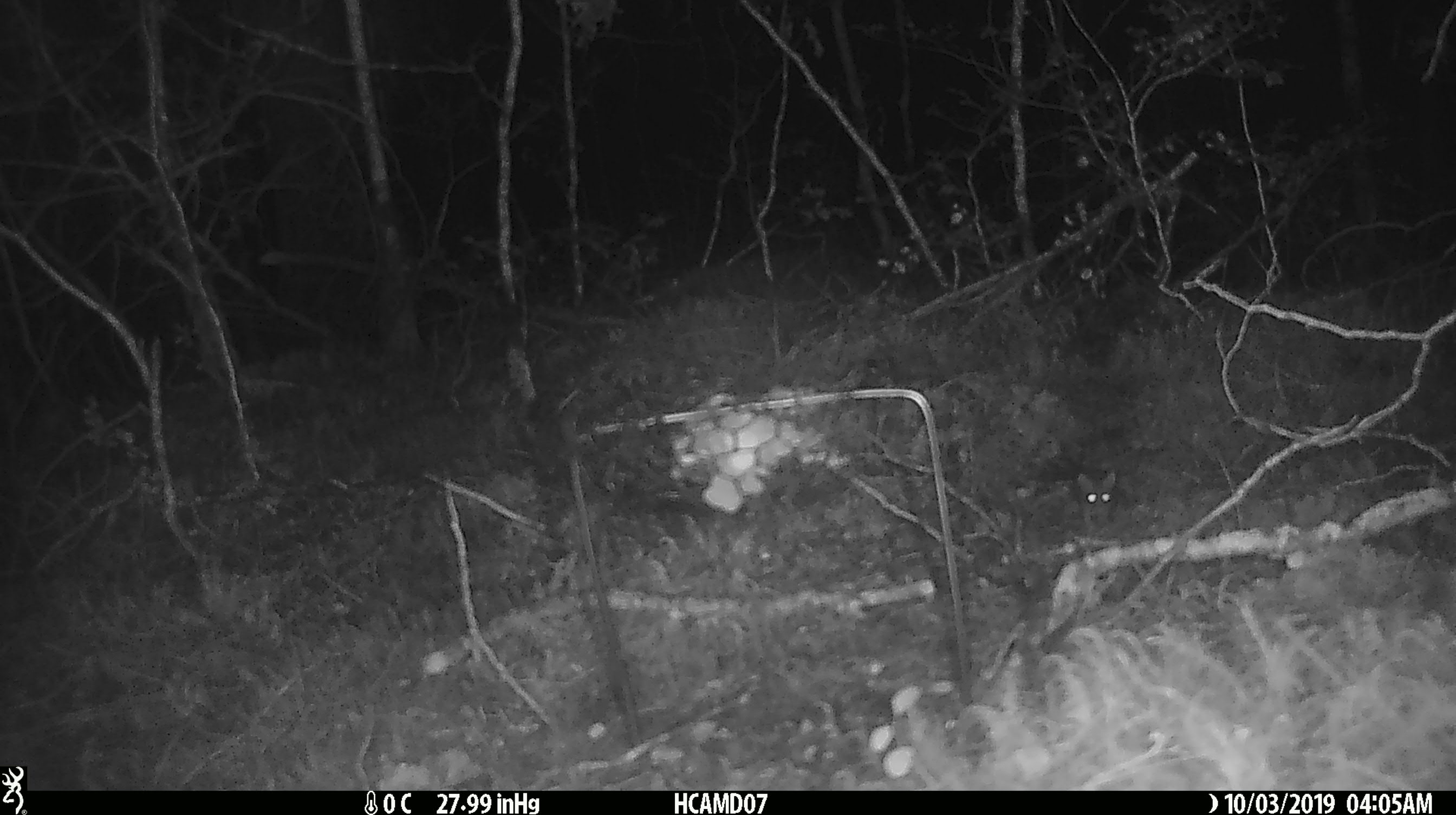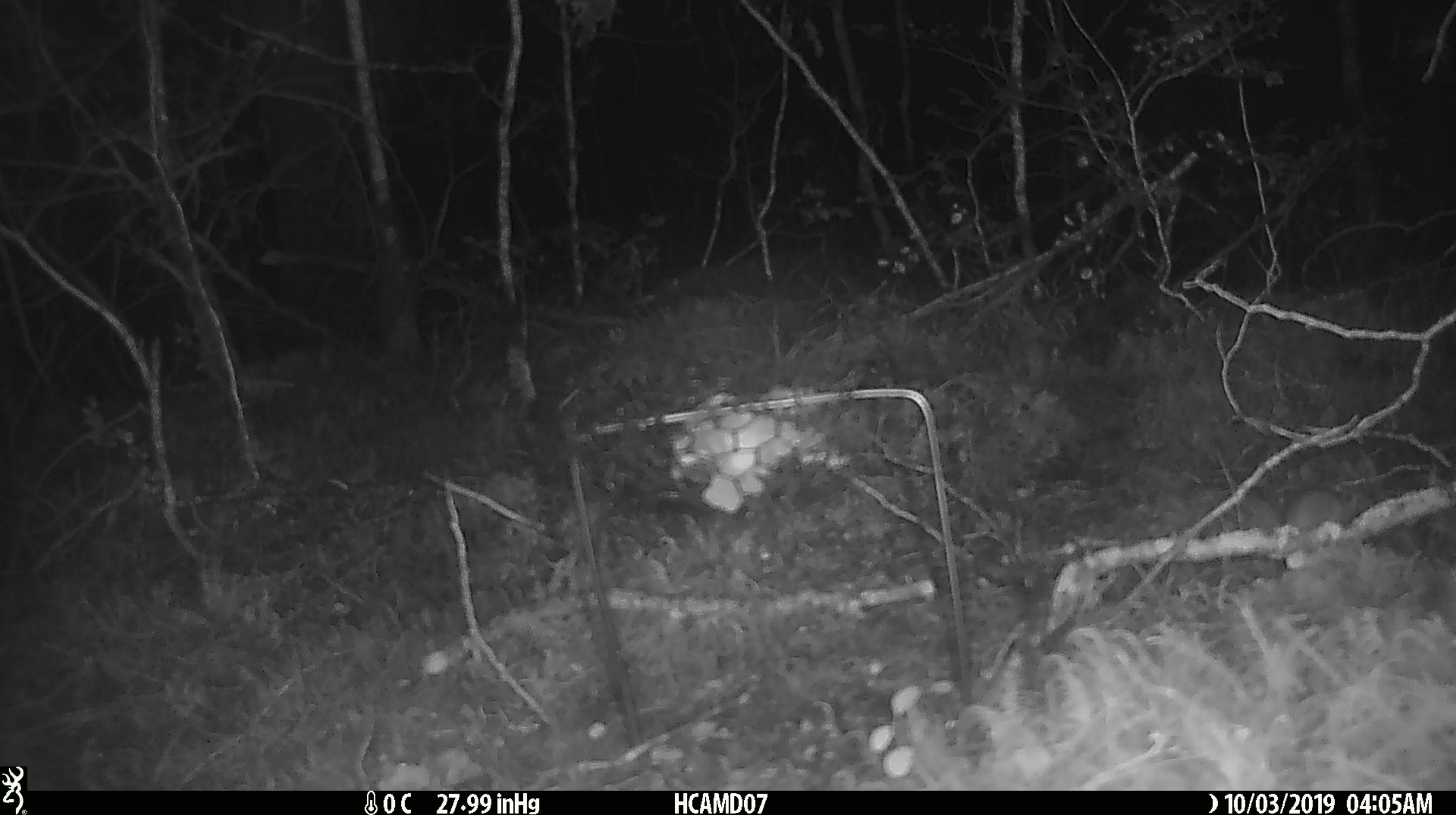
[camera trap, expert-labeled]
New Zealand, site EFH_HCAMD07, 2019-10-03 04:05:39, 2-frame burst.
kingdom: Animalia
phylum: Chordata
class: Mammalia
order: Rodentia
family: Muridae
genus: Mus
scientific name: Mus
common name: mouse